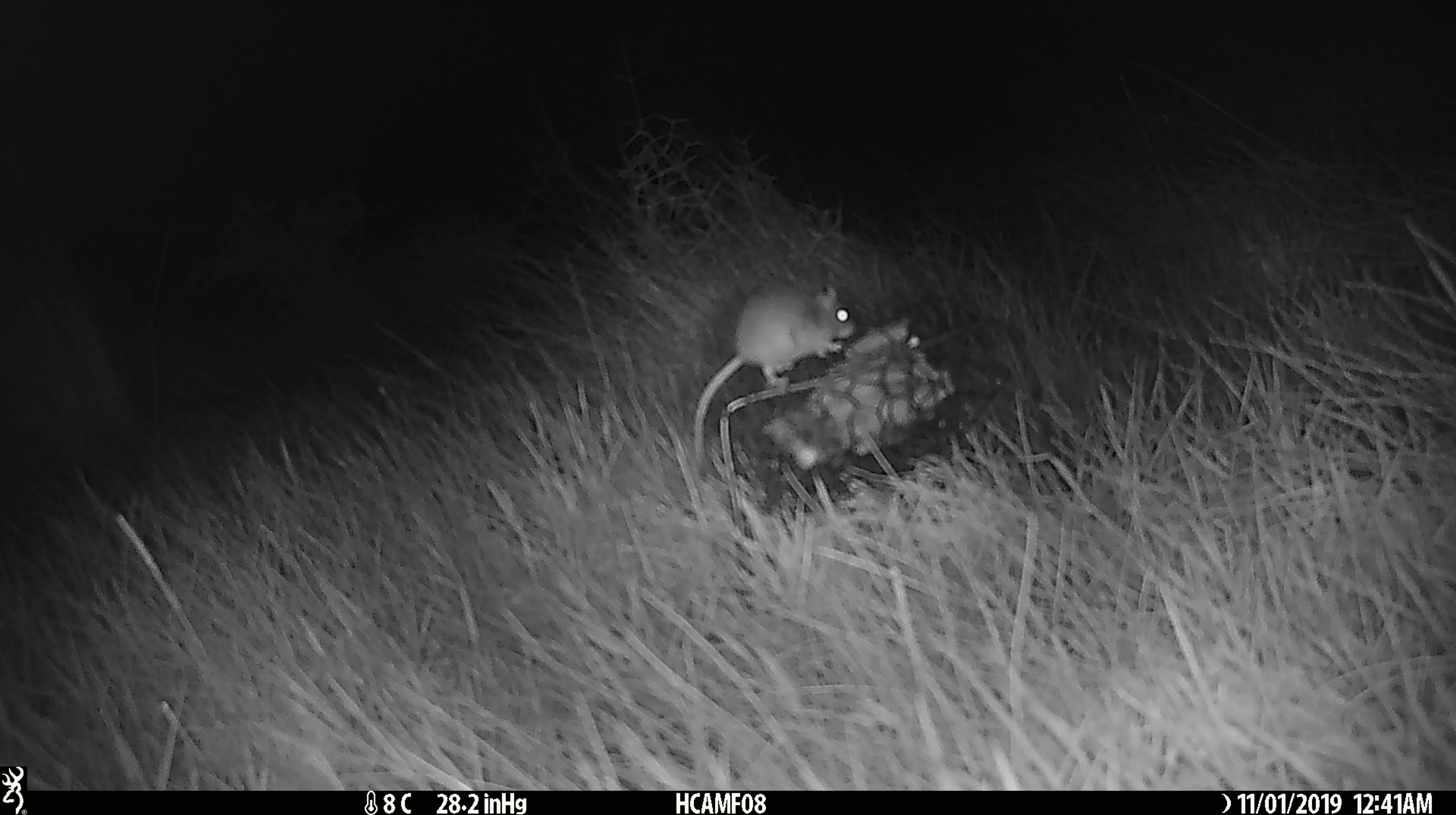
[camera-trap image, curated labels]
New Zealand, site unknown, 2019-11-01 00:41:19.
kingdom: Animalia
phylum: Chordata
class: Mammalia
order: Rodentia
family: Muridae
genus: Mus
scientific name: Mus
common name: mouse